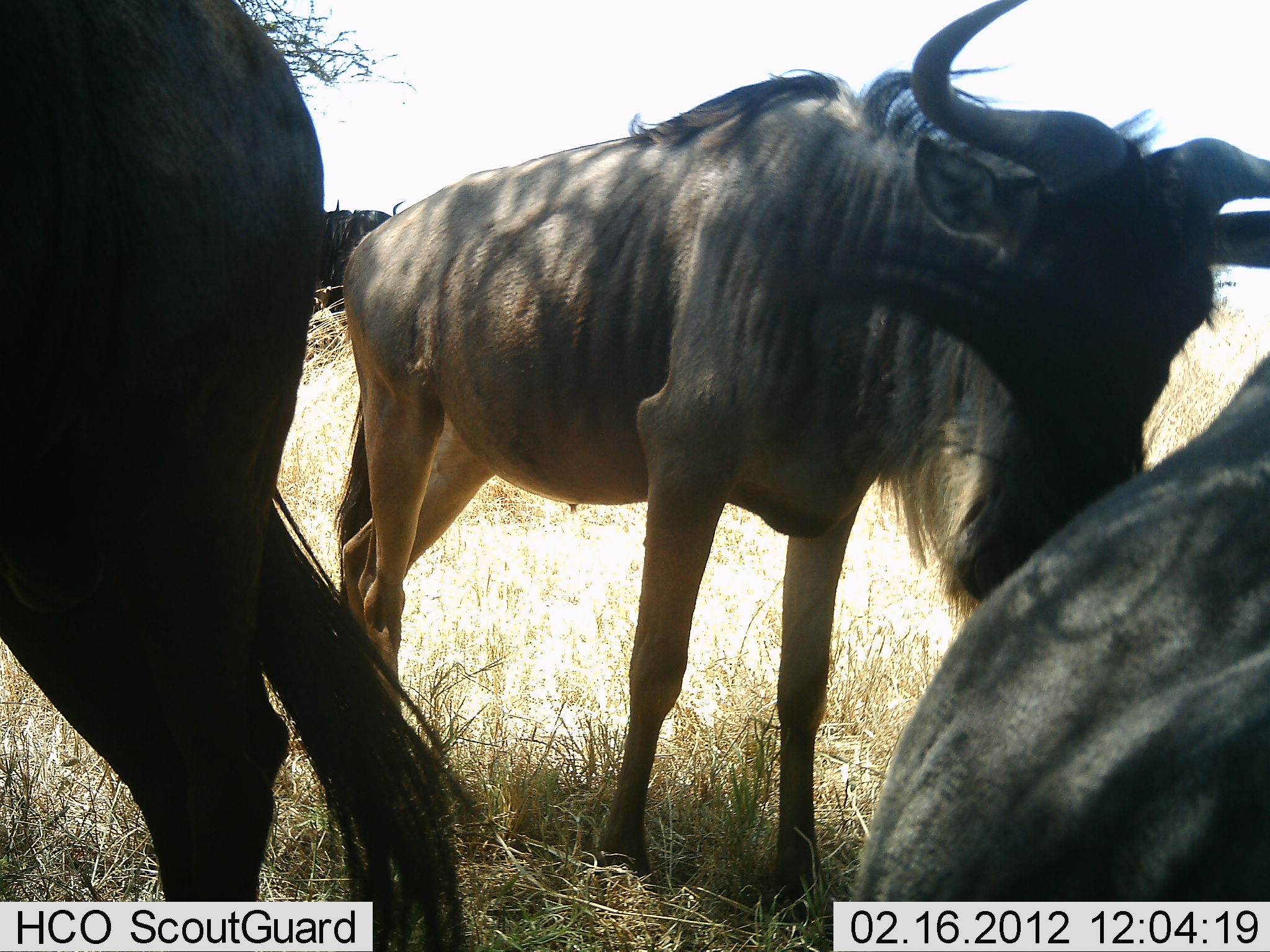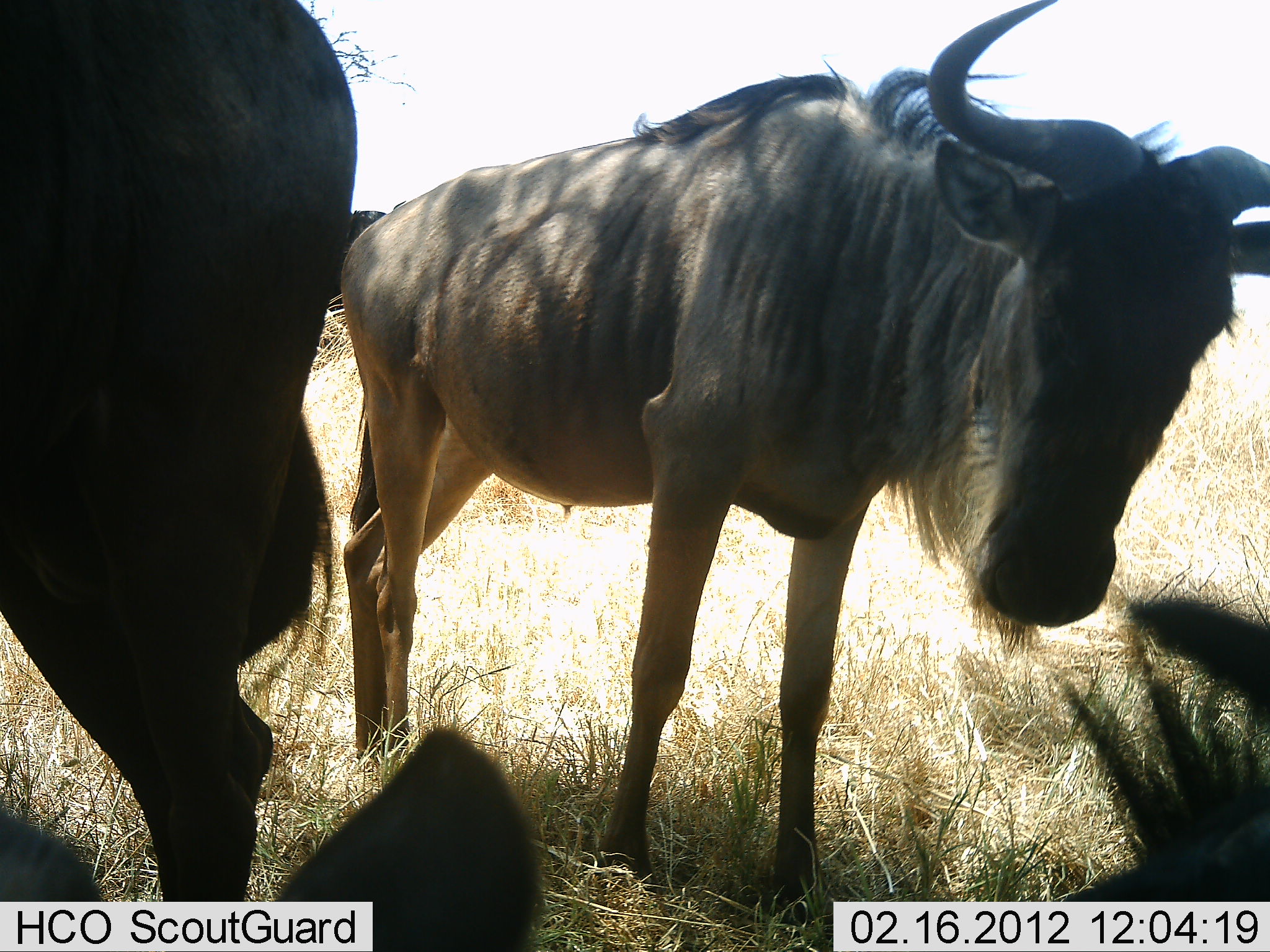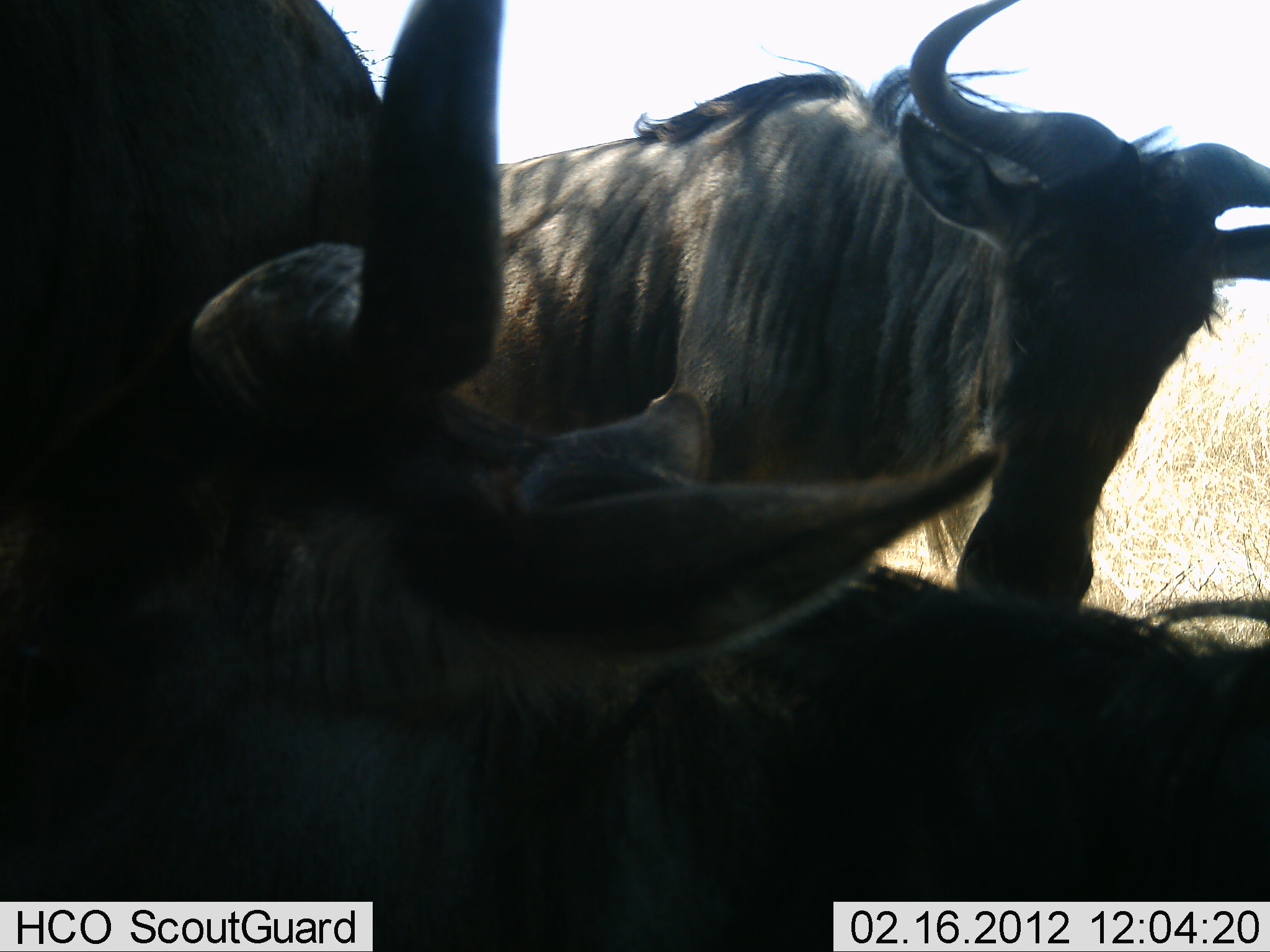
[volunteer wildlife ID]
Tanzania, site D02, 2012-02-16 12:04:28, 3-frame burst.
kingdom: Animalia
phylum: Chordata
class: Mammalia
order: Artiodactyla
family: Bovidae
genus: Connochaetes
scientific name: Connochaetes taurinus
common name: blue wildebeest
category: wildebeest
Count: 3.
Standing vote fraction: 86%.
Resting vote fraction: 43%.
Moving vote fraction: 14%.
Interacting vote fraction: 0%.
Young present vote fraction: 0%.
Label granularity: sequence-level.